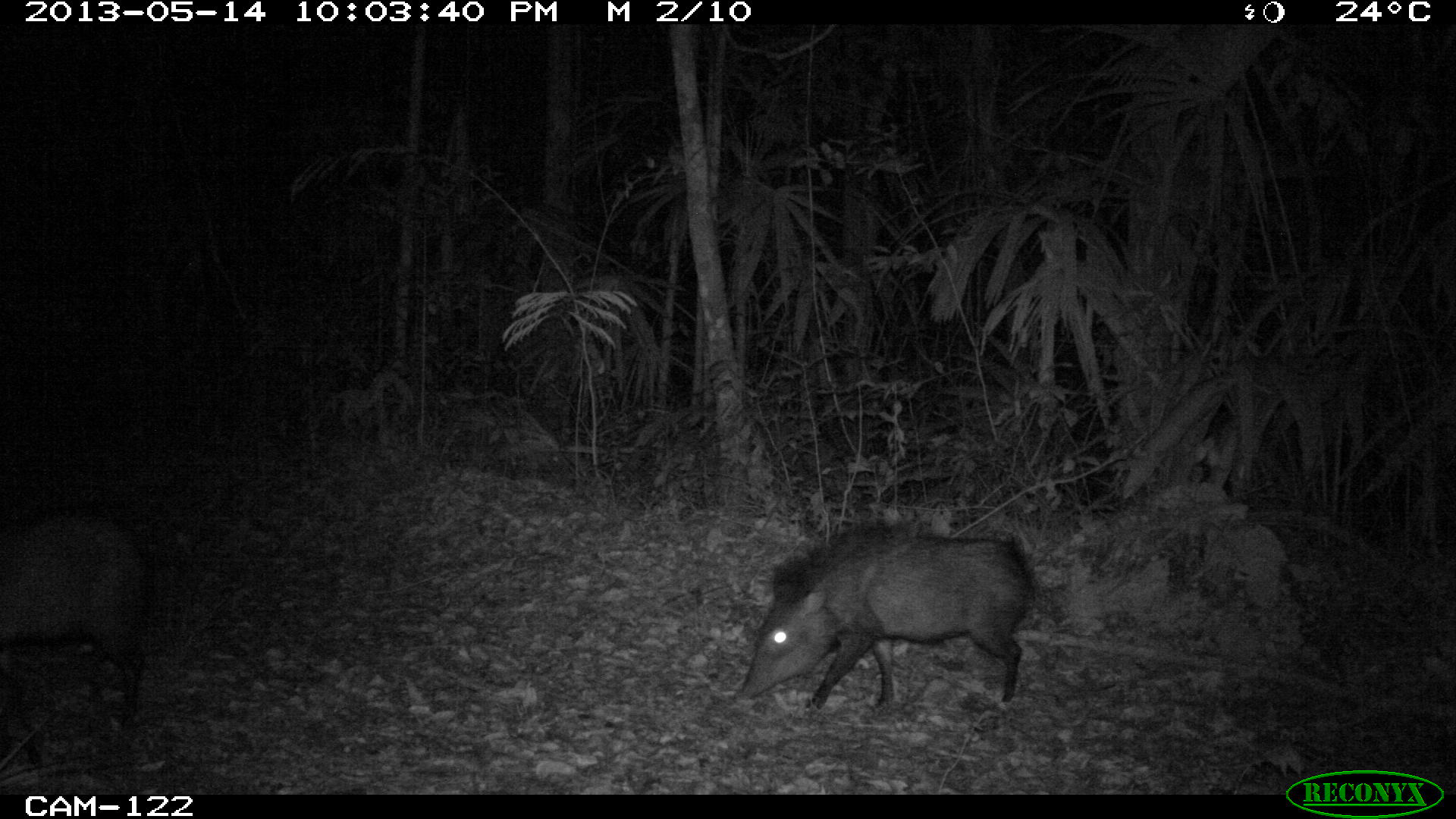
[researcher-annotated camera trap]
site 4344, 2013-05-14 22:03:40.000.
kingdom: Animalia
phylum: Chordata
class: Mammalia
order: Artiodactyla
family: Tayassuidae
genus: Pecari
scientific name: Pecari tajacu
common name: collared peccary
Pecari tajacu (collared peccary), count 9.